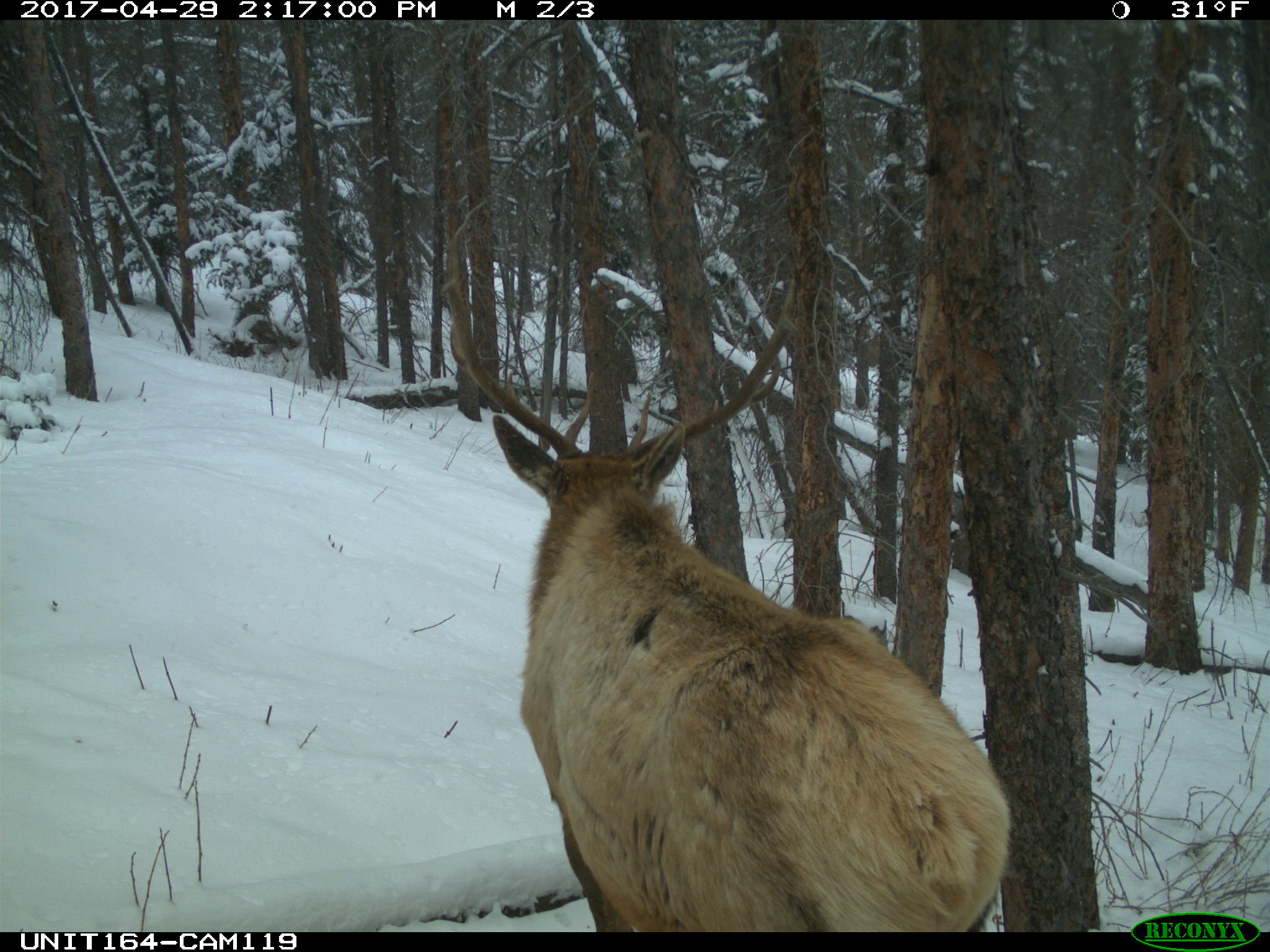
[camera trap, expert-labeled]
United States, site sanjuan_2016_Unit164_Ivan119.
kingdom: Animalia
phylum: Chordata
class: Mammalia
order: Artiodactyla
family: Cervidae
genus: Cervus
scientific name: Cervus elaphus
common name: red deer